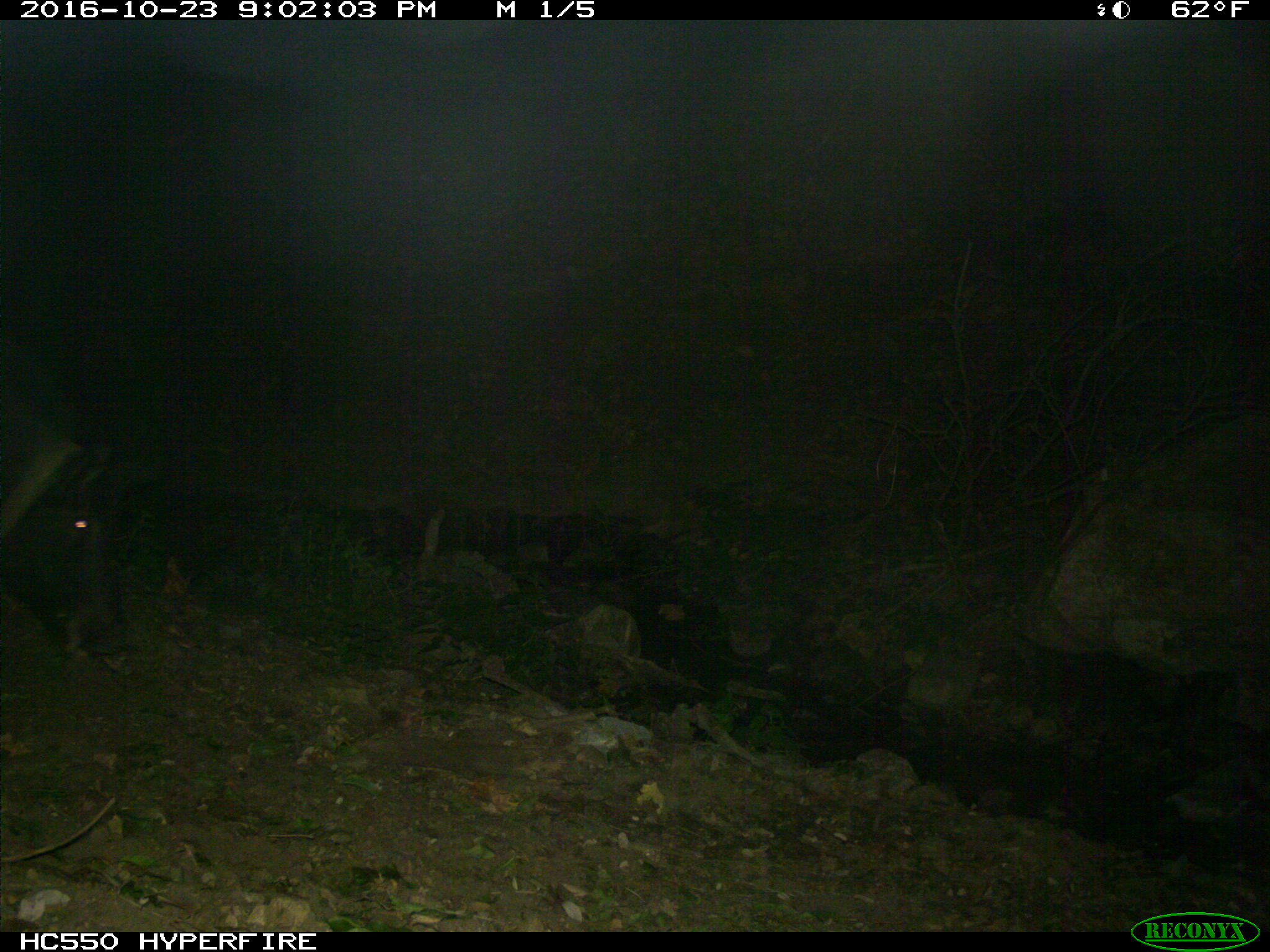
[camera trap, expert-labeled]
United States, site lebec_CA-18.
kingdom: Animalia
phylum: Chordata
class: Mammalia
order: Artiodactyla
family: Suidae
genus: Sus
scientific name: Sus scrofa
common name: wild boar